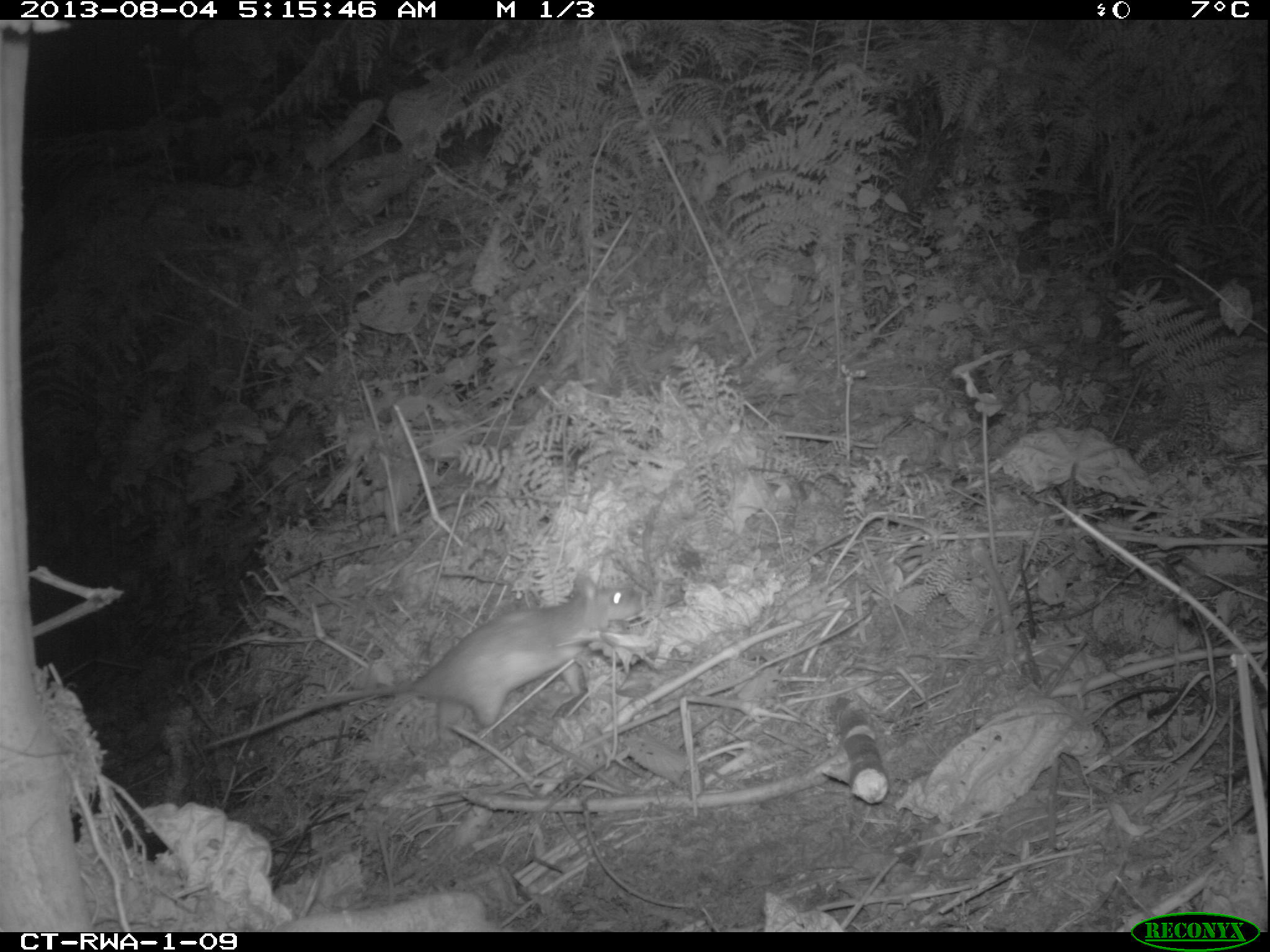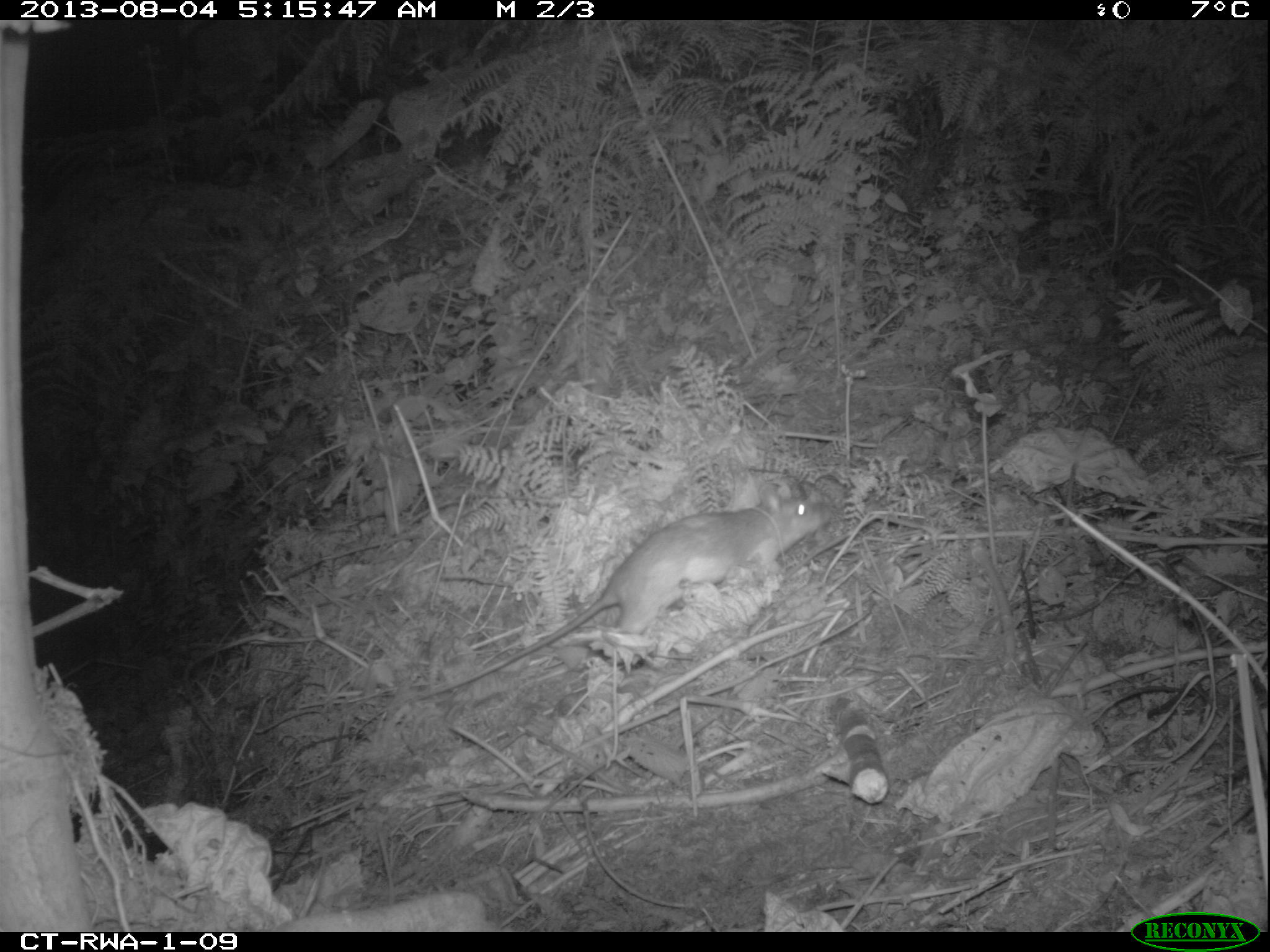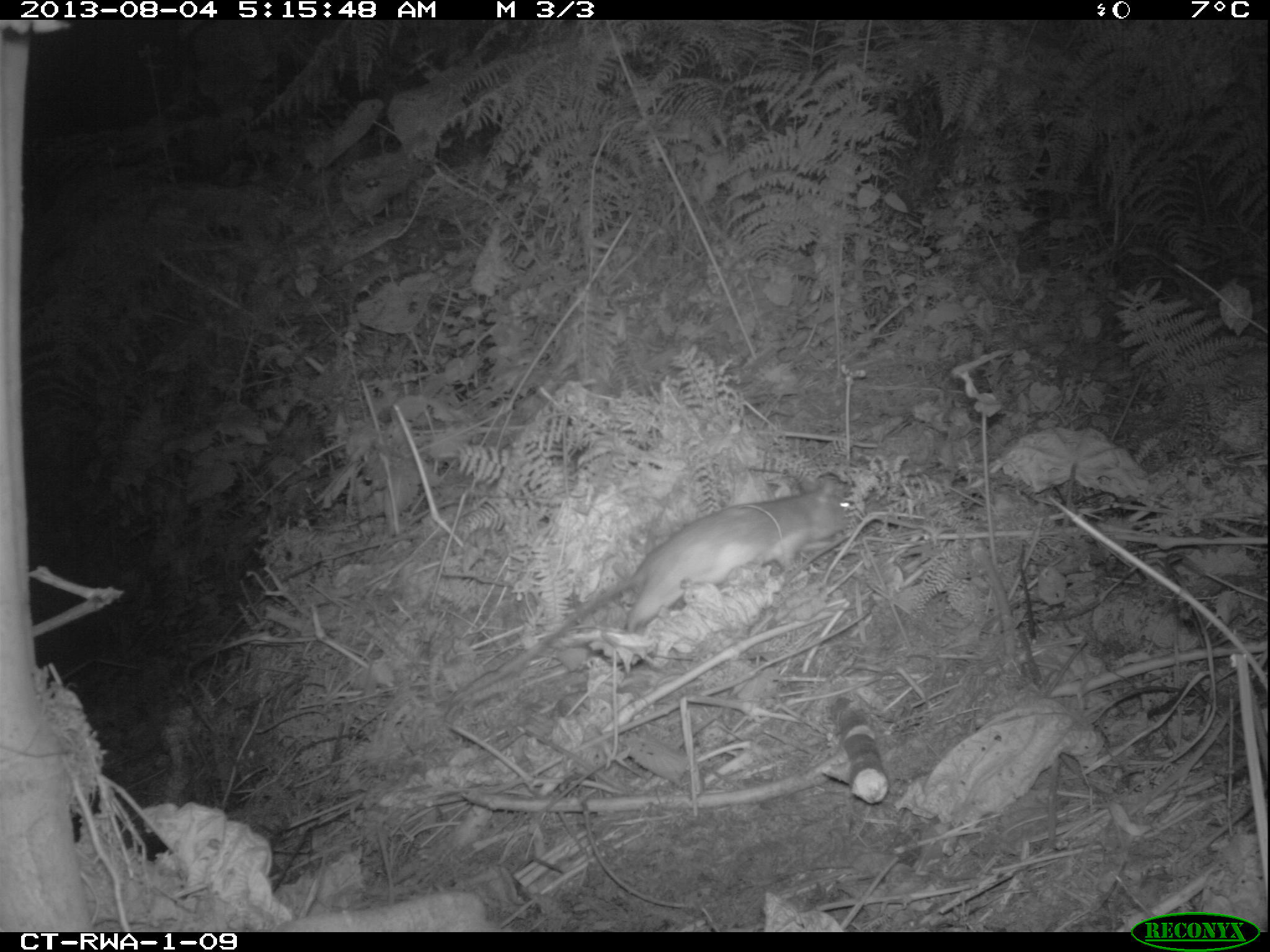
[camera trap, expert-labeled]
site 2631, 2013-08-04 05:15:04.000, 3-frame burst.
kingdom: Animalia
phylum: Chordata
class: Mammalia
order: Rodentia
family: Nesomyidae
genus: Cricetomys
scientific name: Cricetomys gambianus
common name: african giant pouched rat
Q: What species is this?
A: Cricetomys gambianus (african giant pouched rat).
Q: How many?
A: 1.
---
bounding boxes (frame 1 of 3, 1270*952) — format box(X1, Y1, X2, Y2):
cricetomys gambianus: box(171, 566, 646, 759)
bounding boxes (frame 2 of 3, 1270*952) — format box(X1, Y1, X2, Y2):
cricetomys gambianus: box(385, 473, 838, 702)